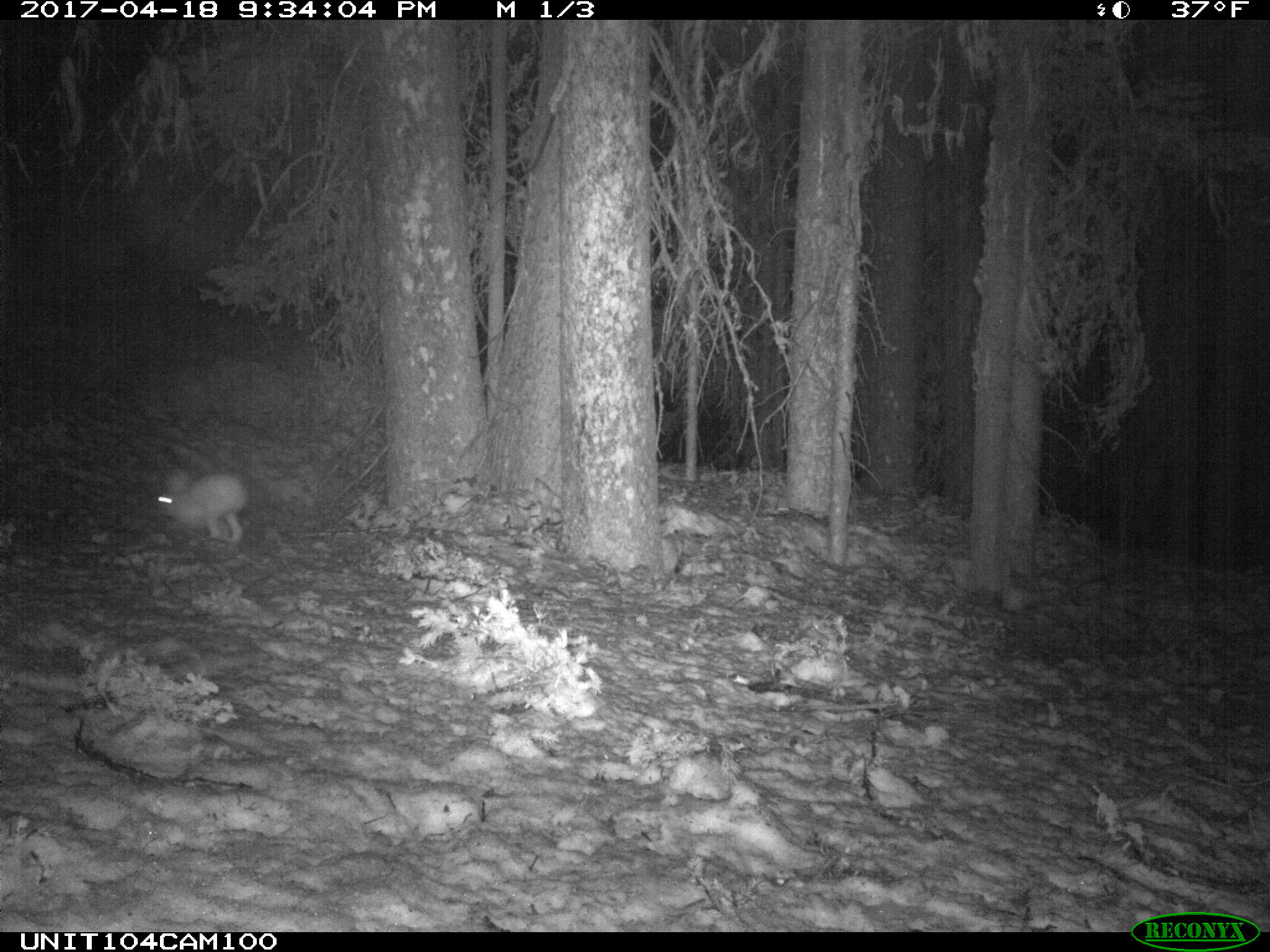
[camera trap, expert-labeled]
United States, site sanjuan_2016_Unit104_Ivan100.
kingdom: Animalia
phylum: Chordata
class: Mammalia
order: Lagomorpha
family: Leporidae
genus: Lepus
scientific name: Lepus americanus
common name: snowshoe hare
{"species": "Lepus americanus (snowshoe hare)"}